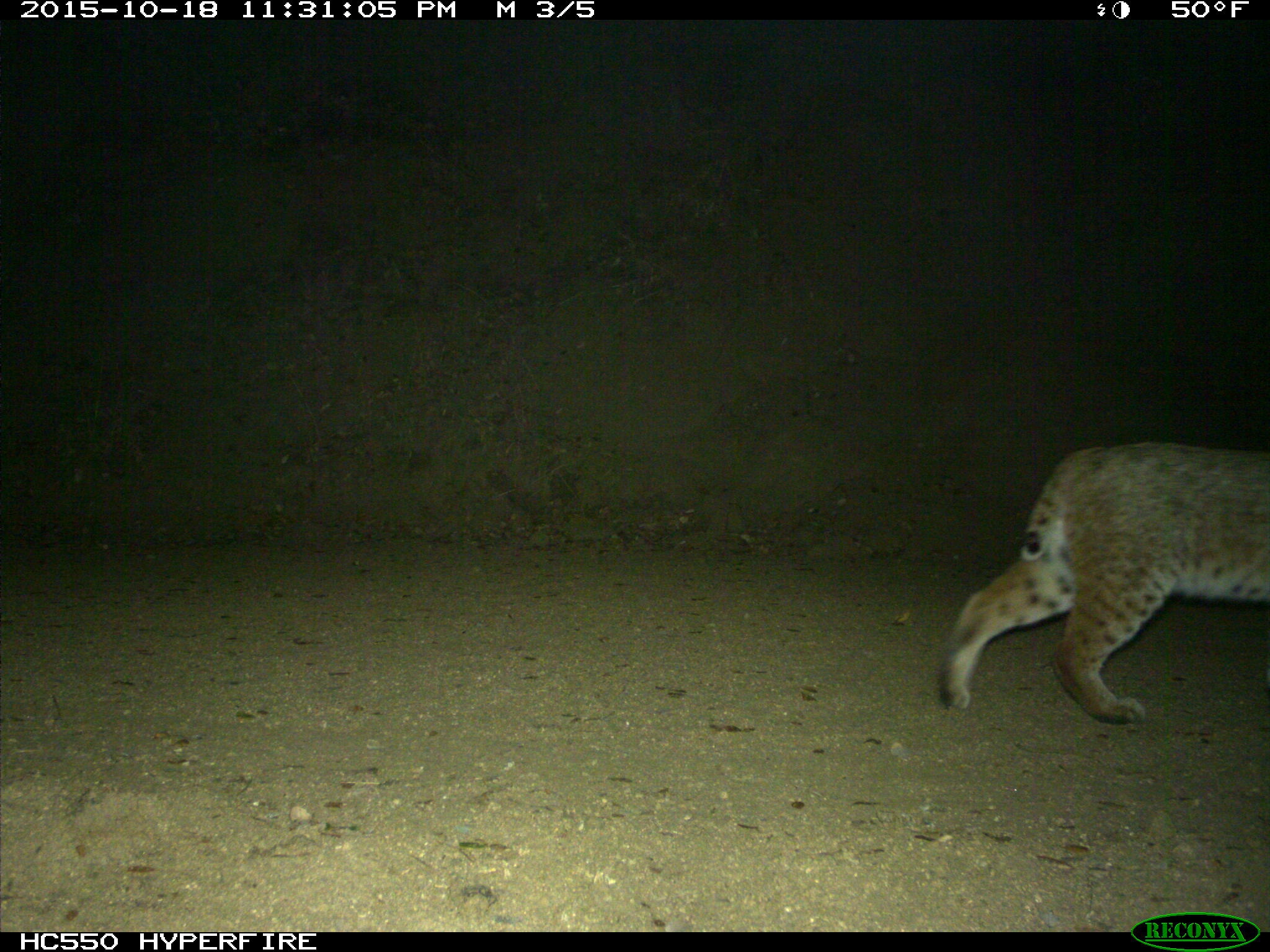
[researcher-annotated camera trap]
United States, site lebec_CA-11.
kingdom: Animalia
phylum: Chordata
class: Mammalia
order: Carnivora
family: Felidae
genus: Lynx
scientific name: Lynx rufus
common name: bobcat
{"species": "Lynx rufus (bobcat)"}